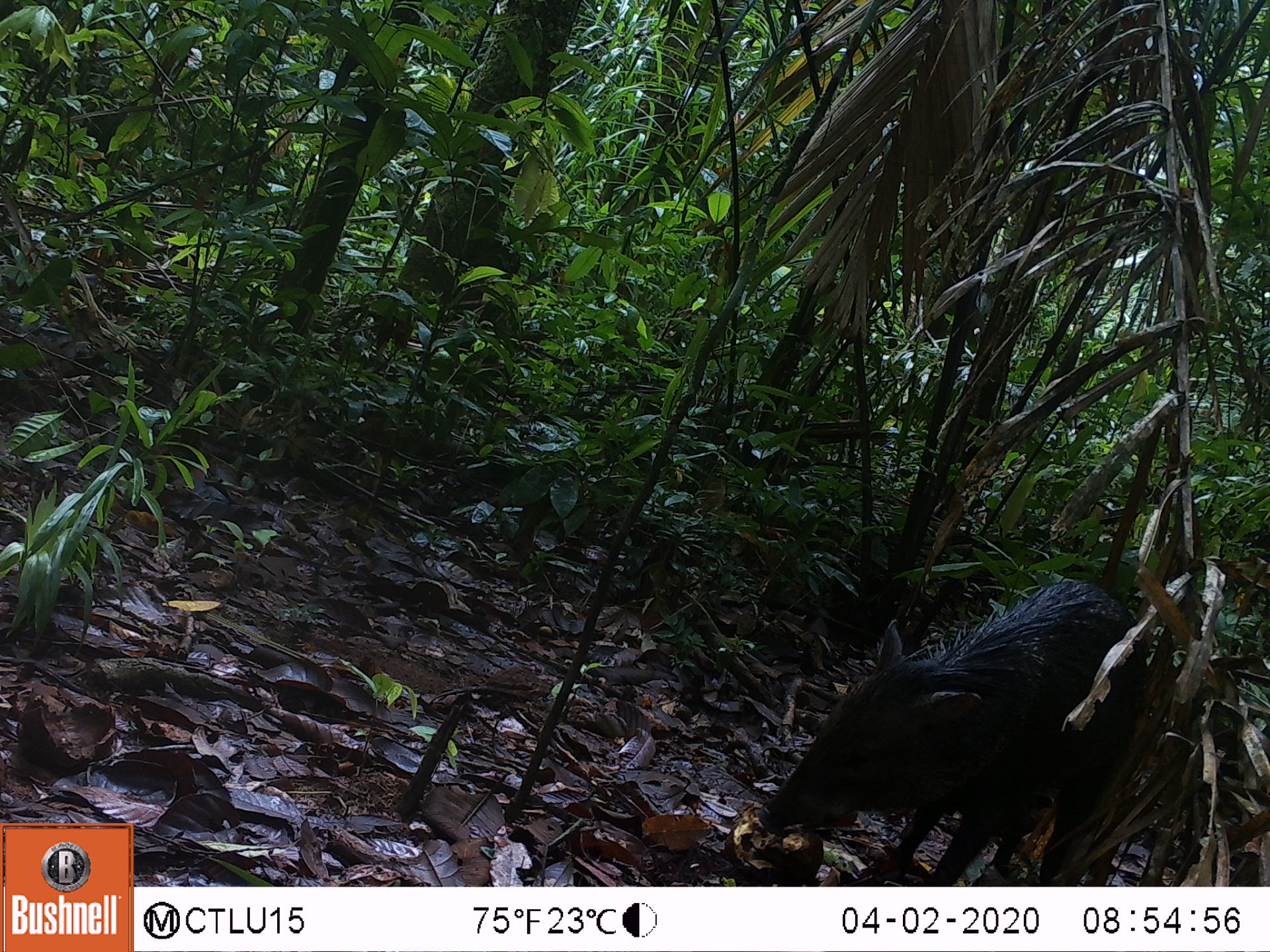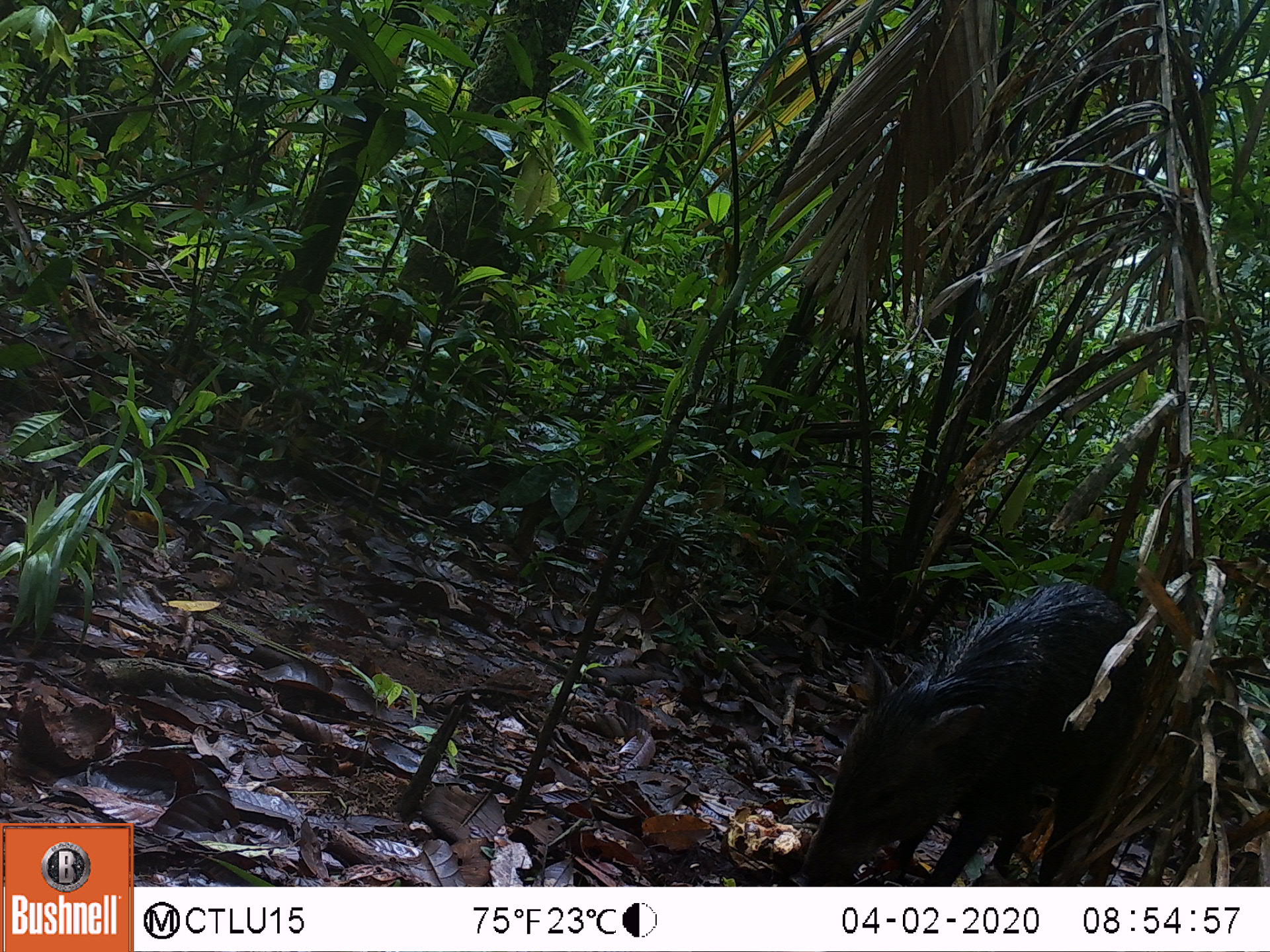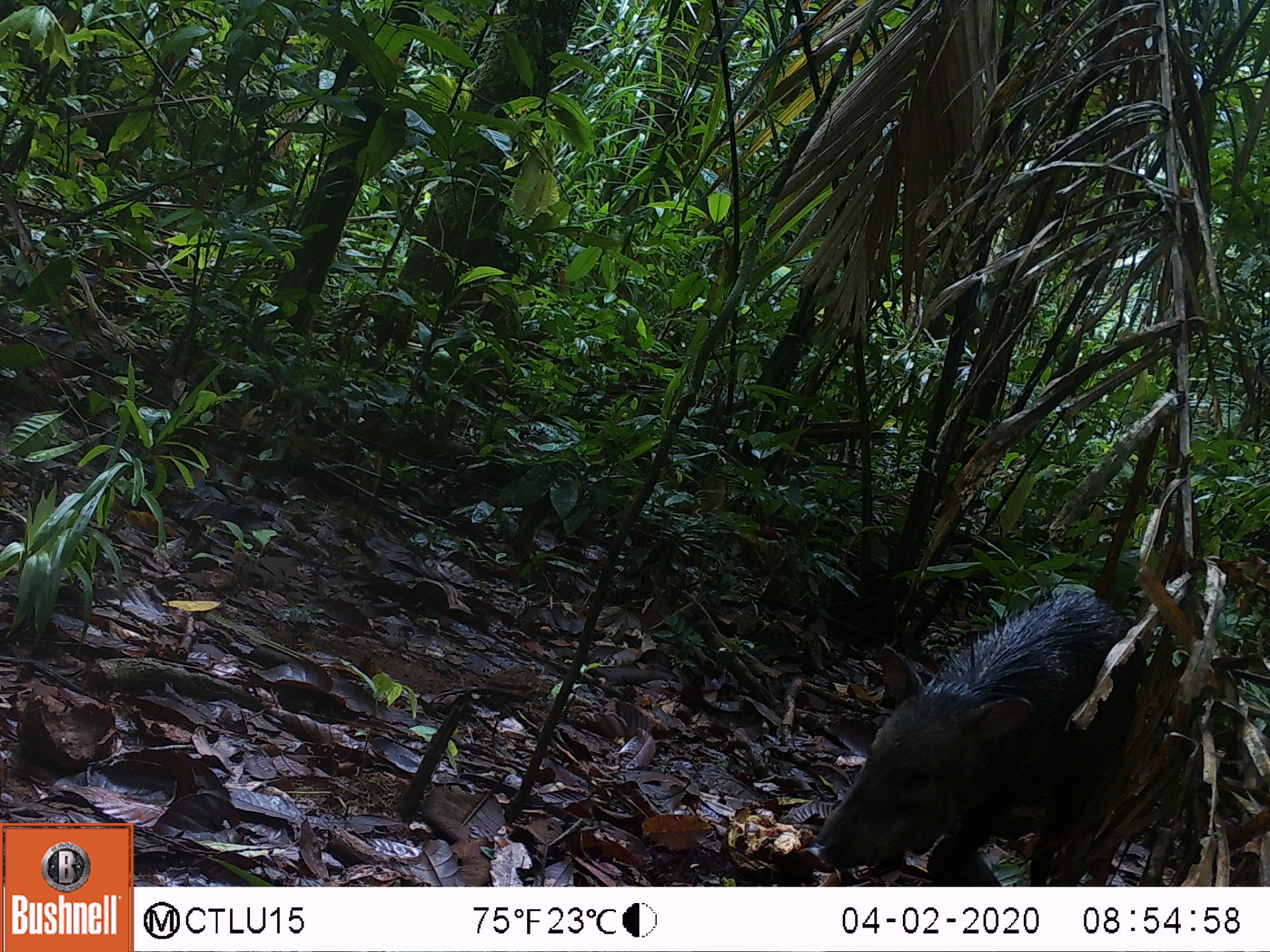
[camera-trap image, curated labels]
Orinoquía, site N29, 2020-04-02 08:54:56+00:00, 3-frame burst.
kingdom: Animalia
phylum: Chordata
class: Mammalia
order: Artiodactyla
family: Tayassuidae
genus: Pecari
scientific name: Pecari tajacu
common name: collared peccary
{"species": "collared peccary (Pecari tajacu)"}